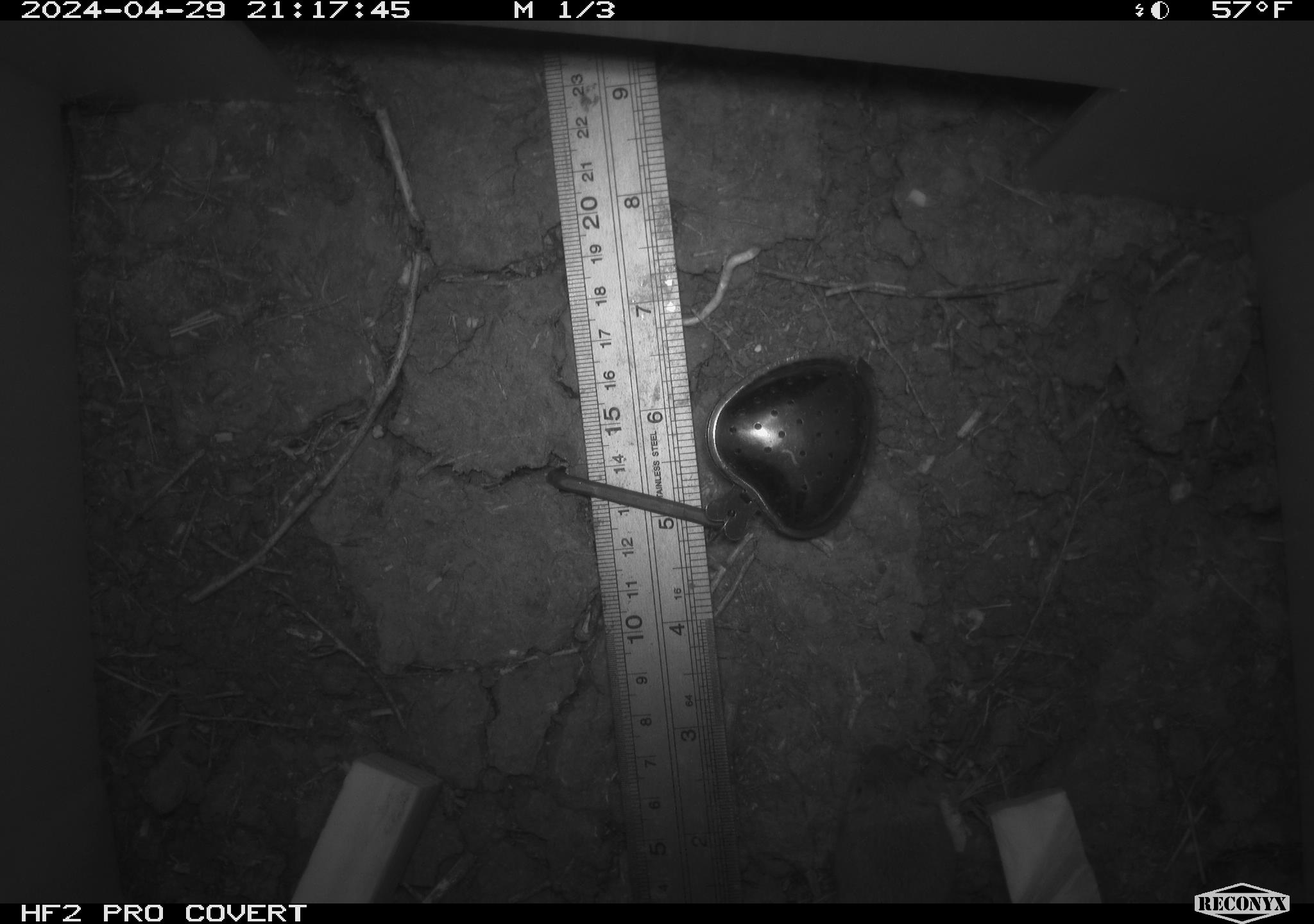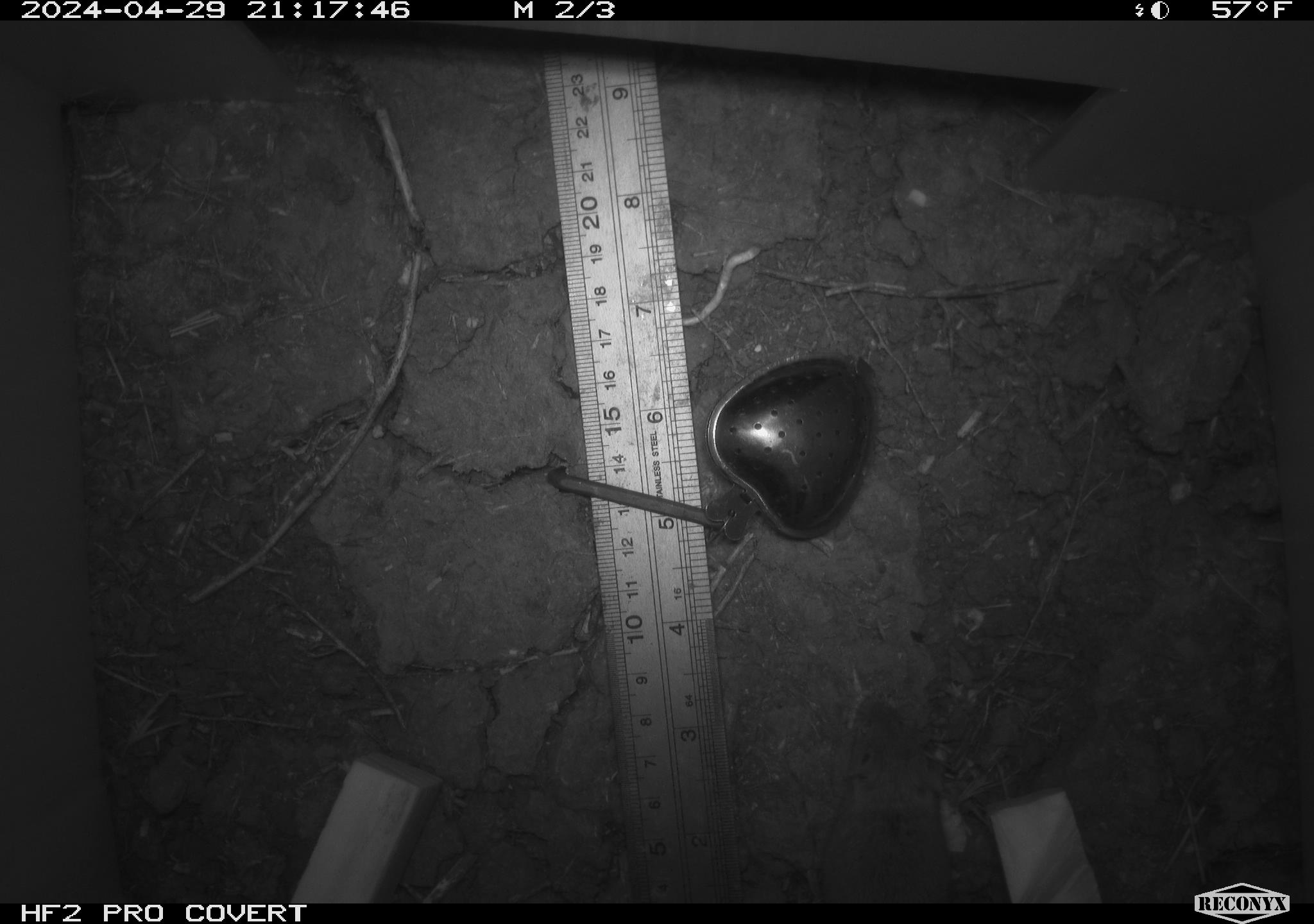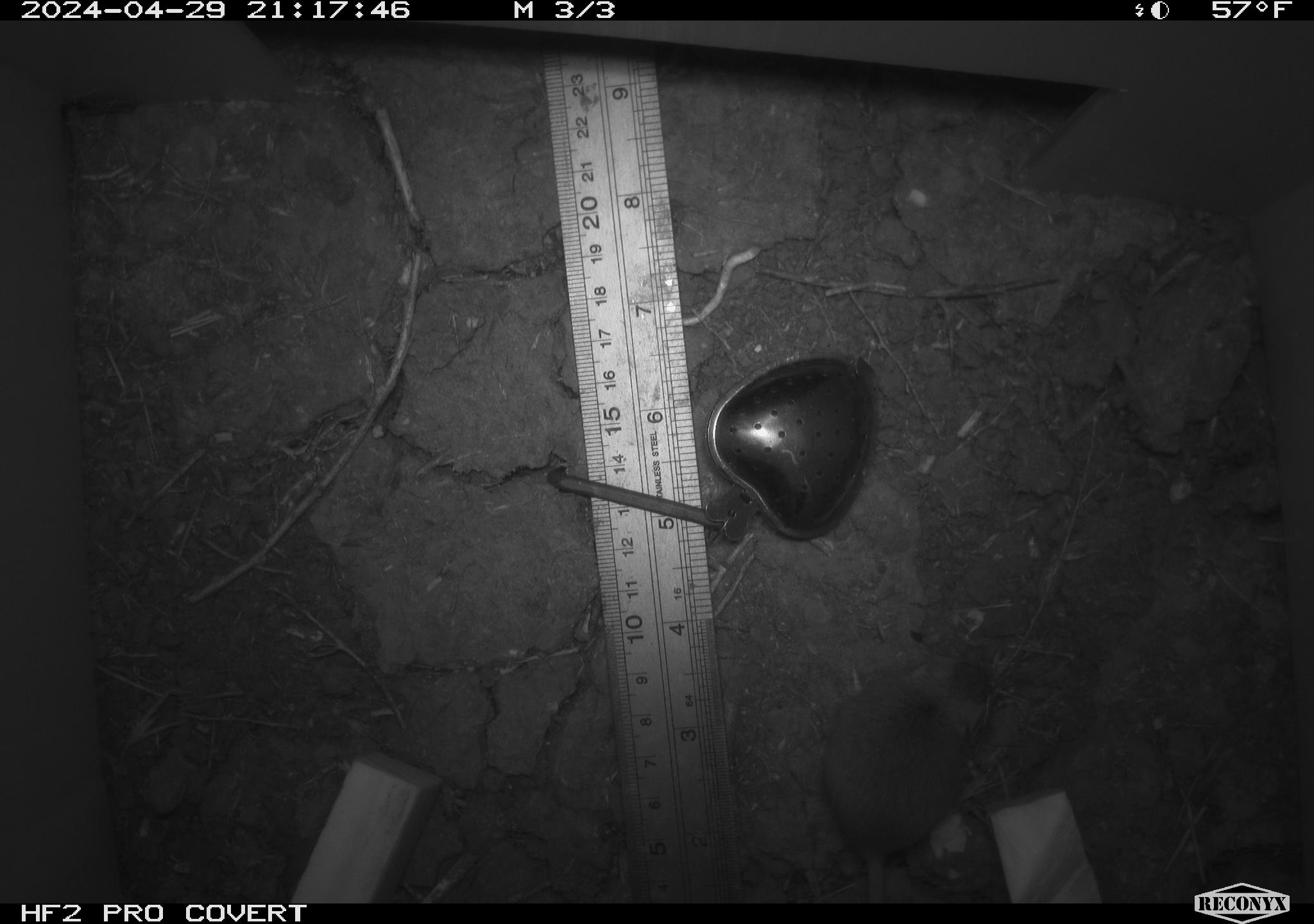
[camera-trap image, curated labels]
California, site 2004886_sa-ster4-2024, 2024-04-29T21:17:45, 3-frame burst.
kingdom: Animalia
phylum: Chordata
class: Mammalia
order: Rodentia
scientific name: Rodentia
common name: mouse species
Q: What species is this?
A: Mouse species (Rodentia).